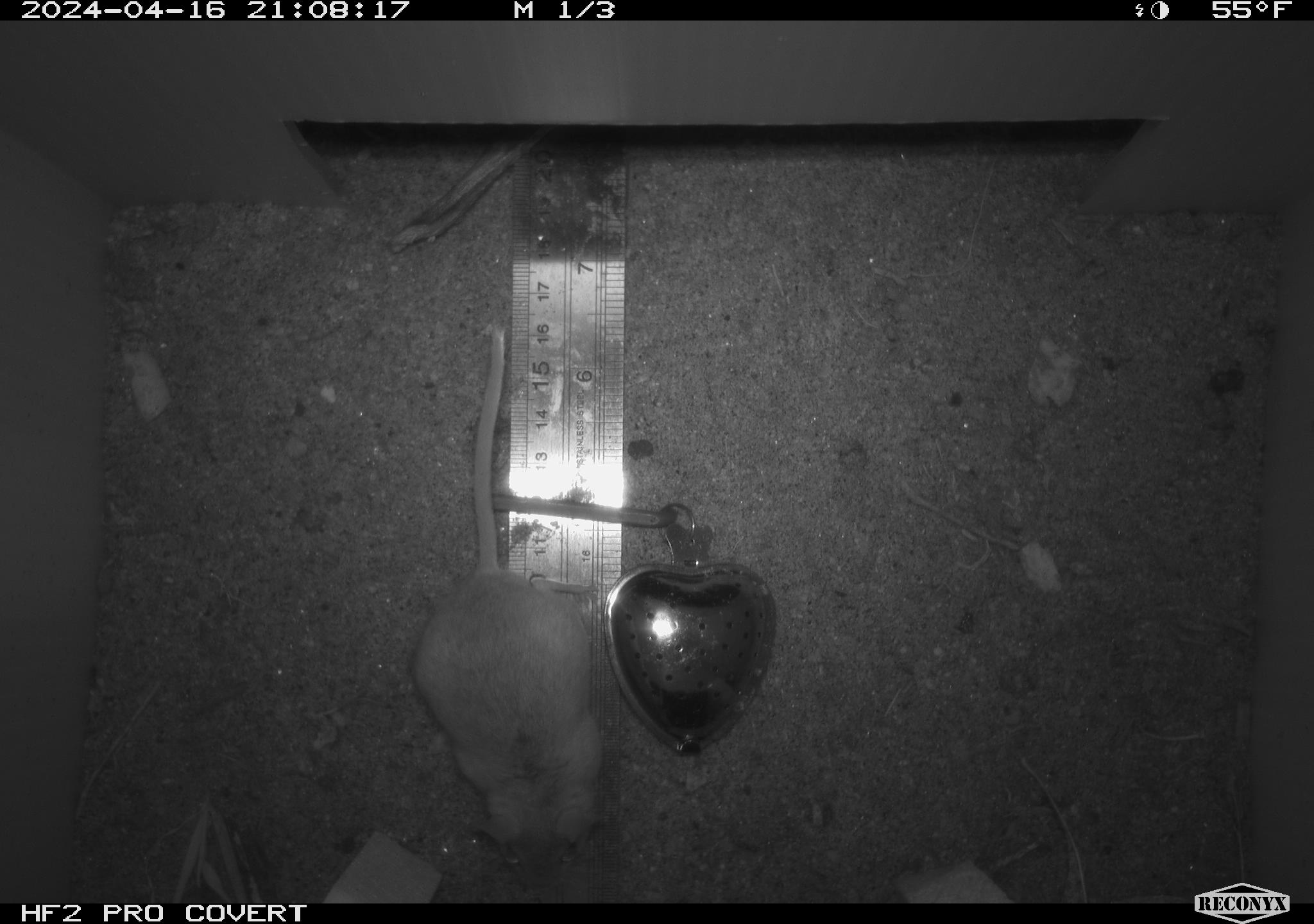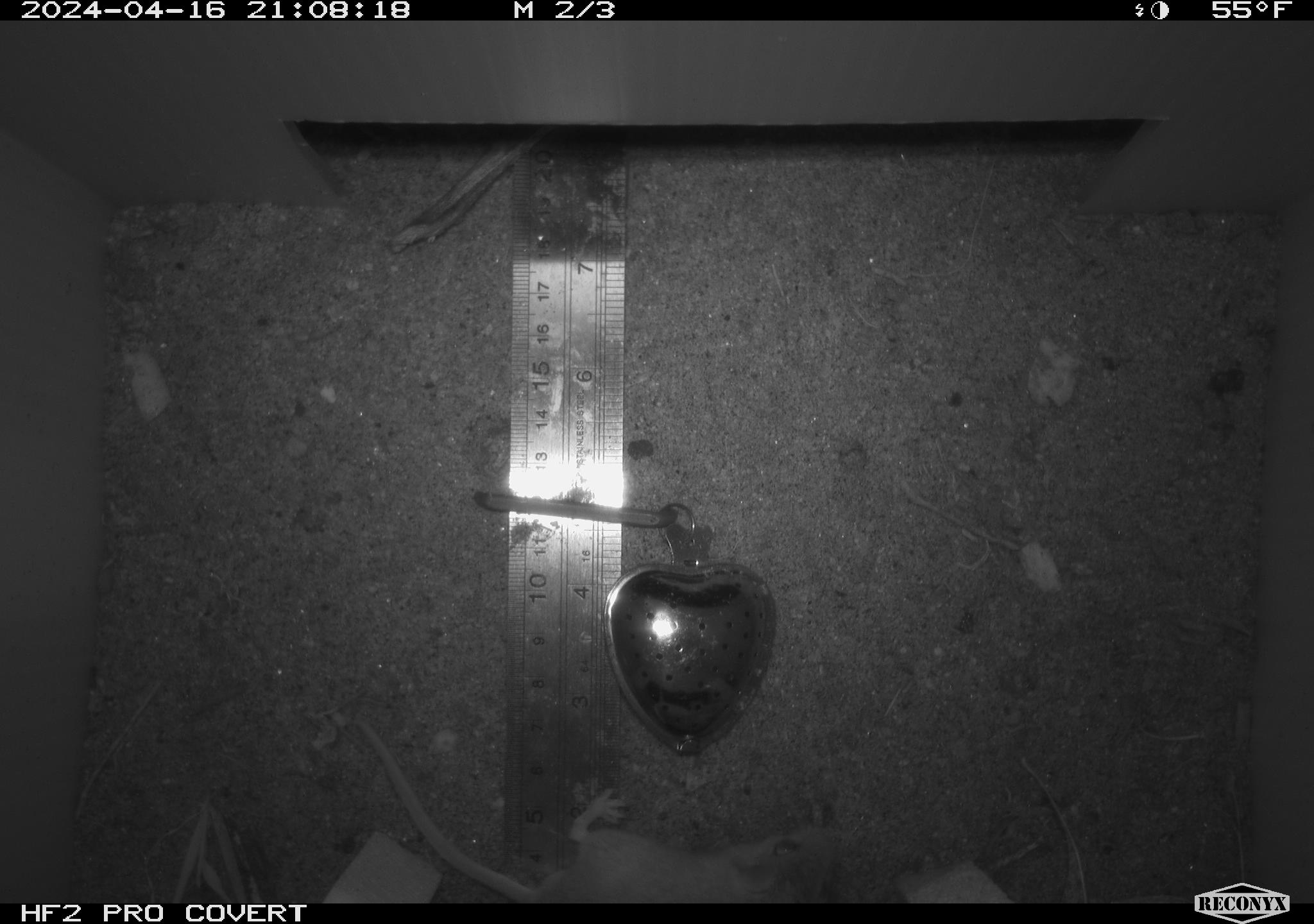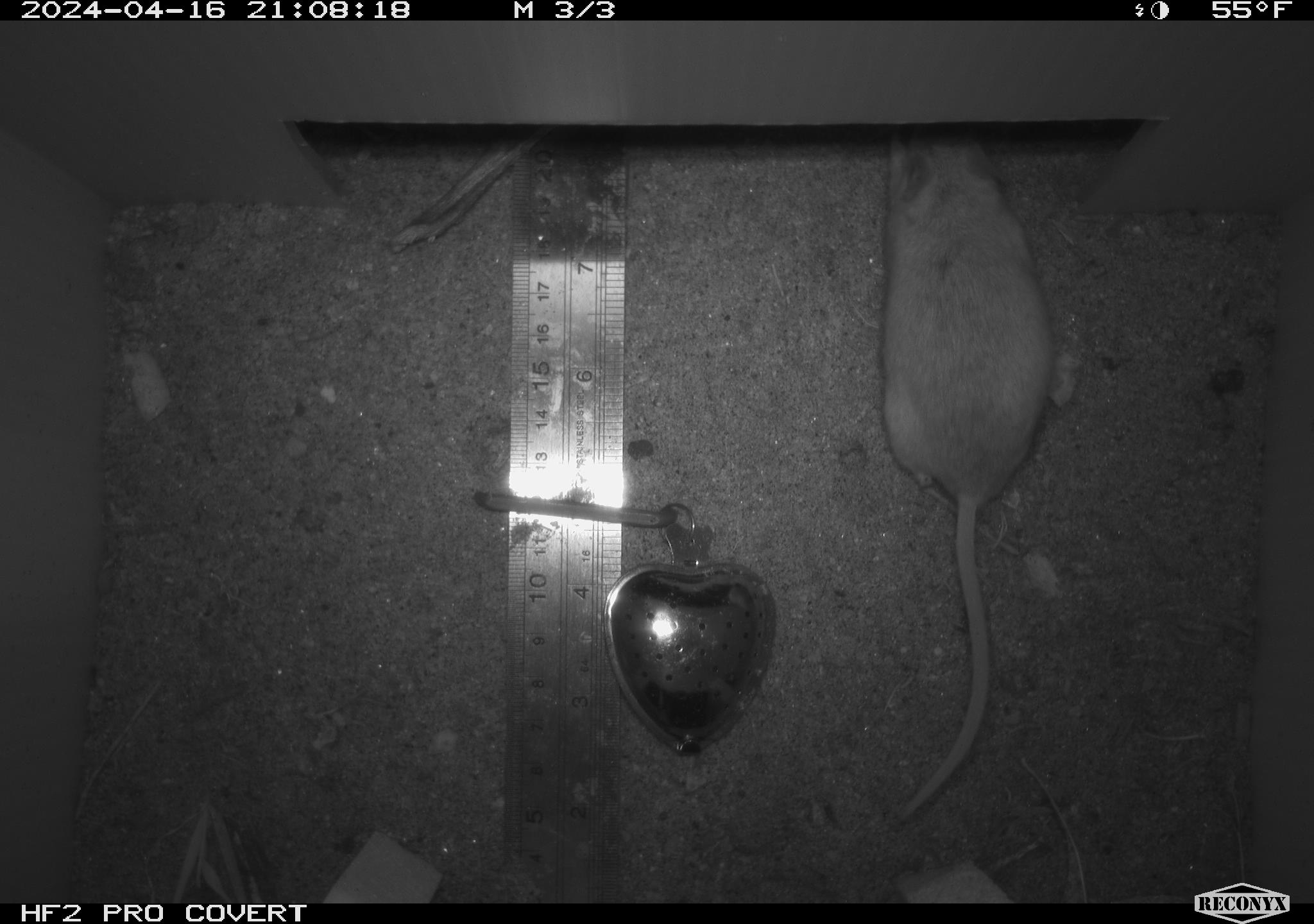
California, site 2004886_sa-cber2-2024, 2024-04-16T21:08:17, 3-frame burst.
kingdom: Animalia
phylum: Chordata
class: Mammalia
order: Rodentia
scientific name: Rodentia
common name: mouse species